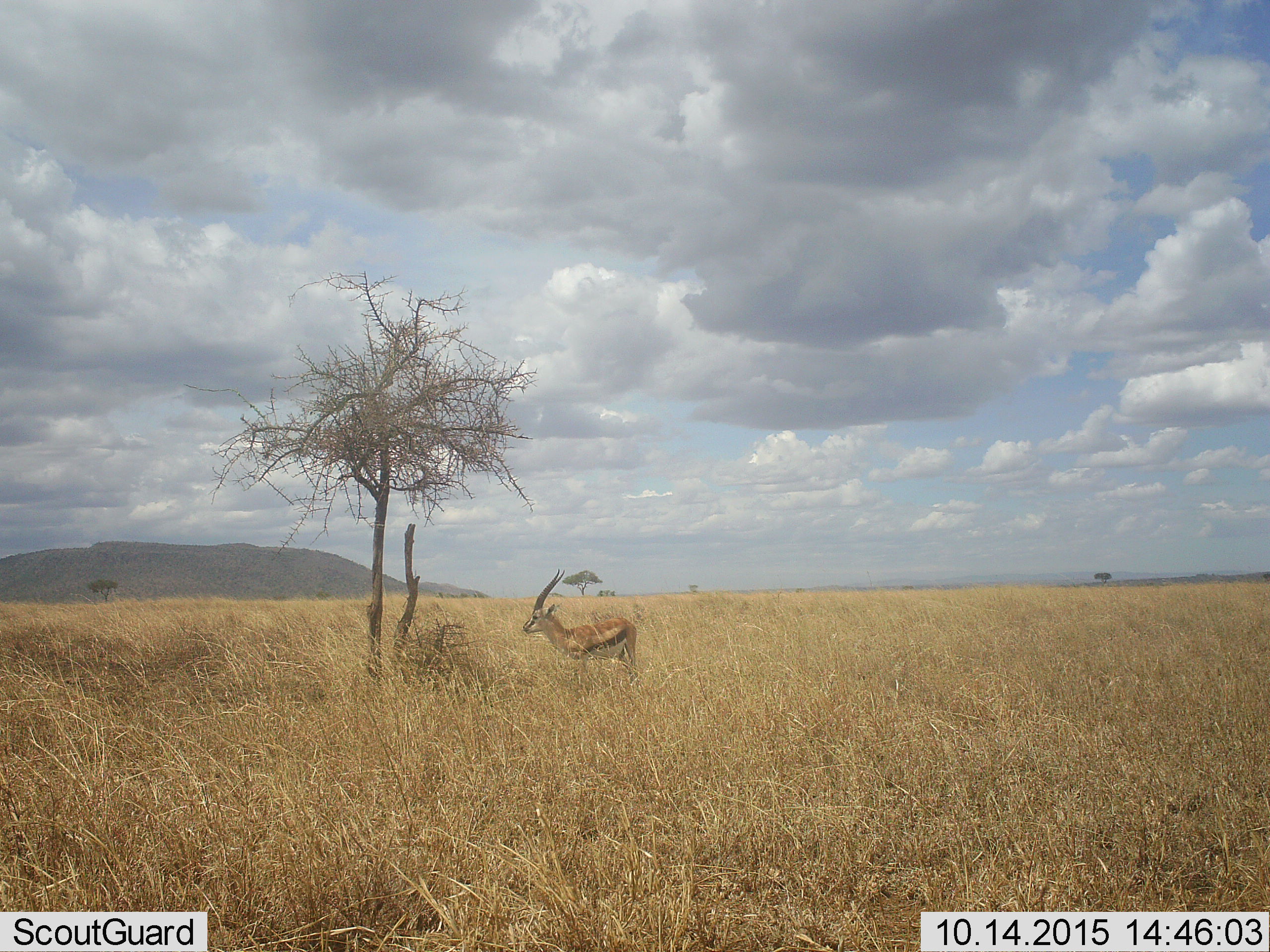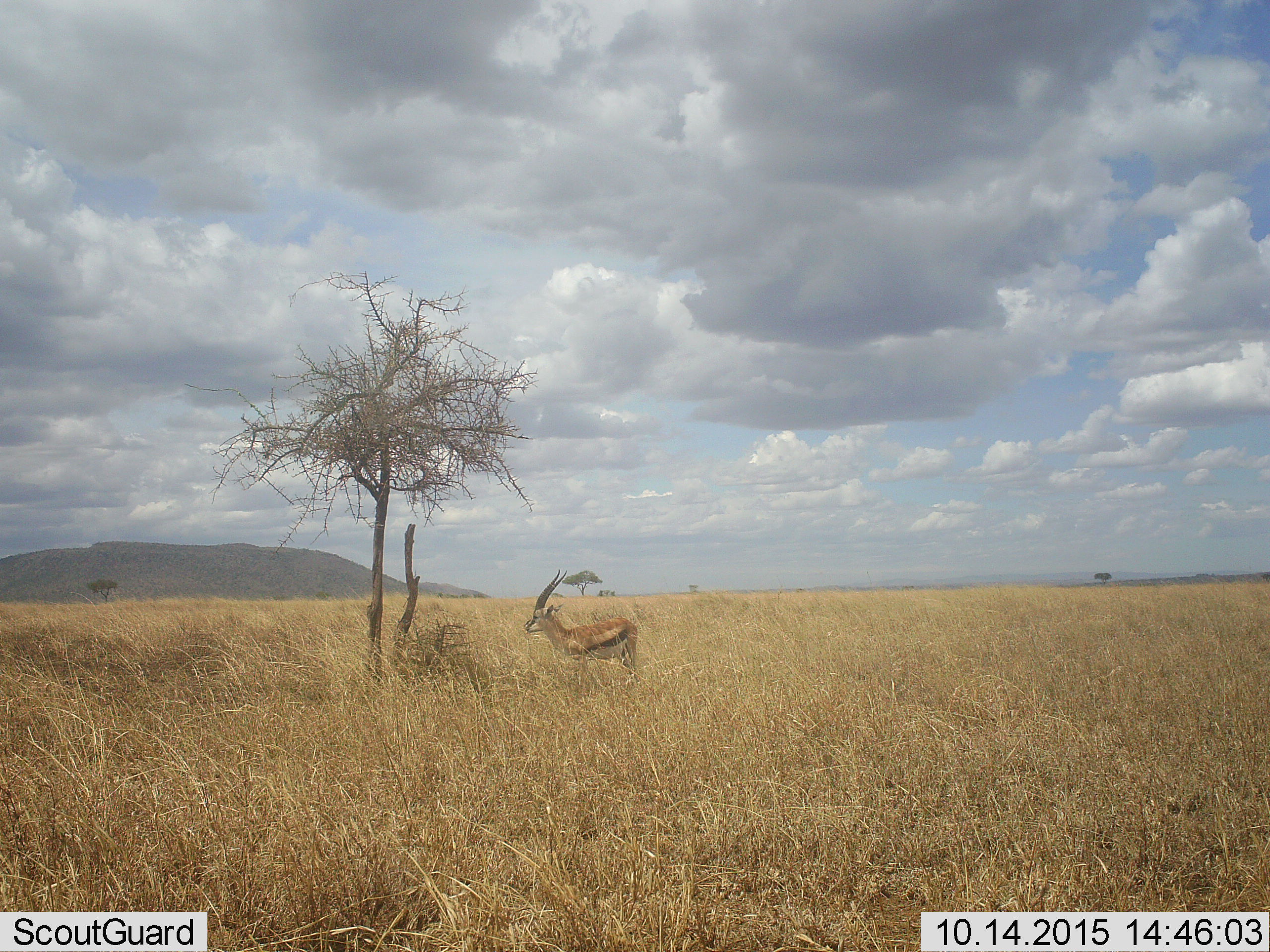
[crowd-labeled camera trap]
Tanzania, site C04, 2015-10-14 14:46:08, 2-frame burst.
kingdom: Animalia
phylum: Chordata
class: Mammalia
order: Artiodactyla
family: Bovidae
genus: Eudorcas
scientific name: Eudorcas thomsonii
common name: thomson's gazelle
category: gazellethomsons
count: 1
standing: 100%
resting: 11%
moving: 0%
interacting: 0%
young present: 0%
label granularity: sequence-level